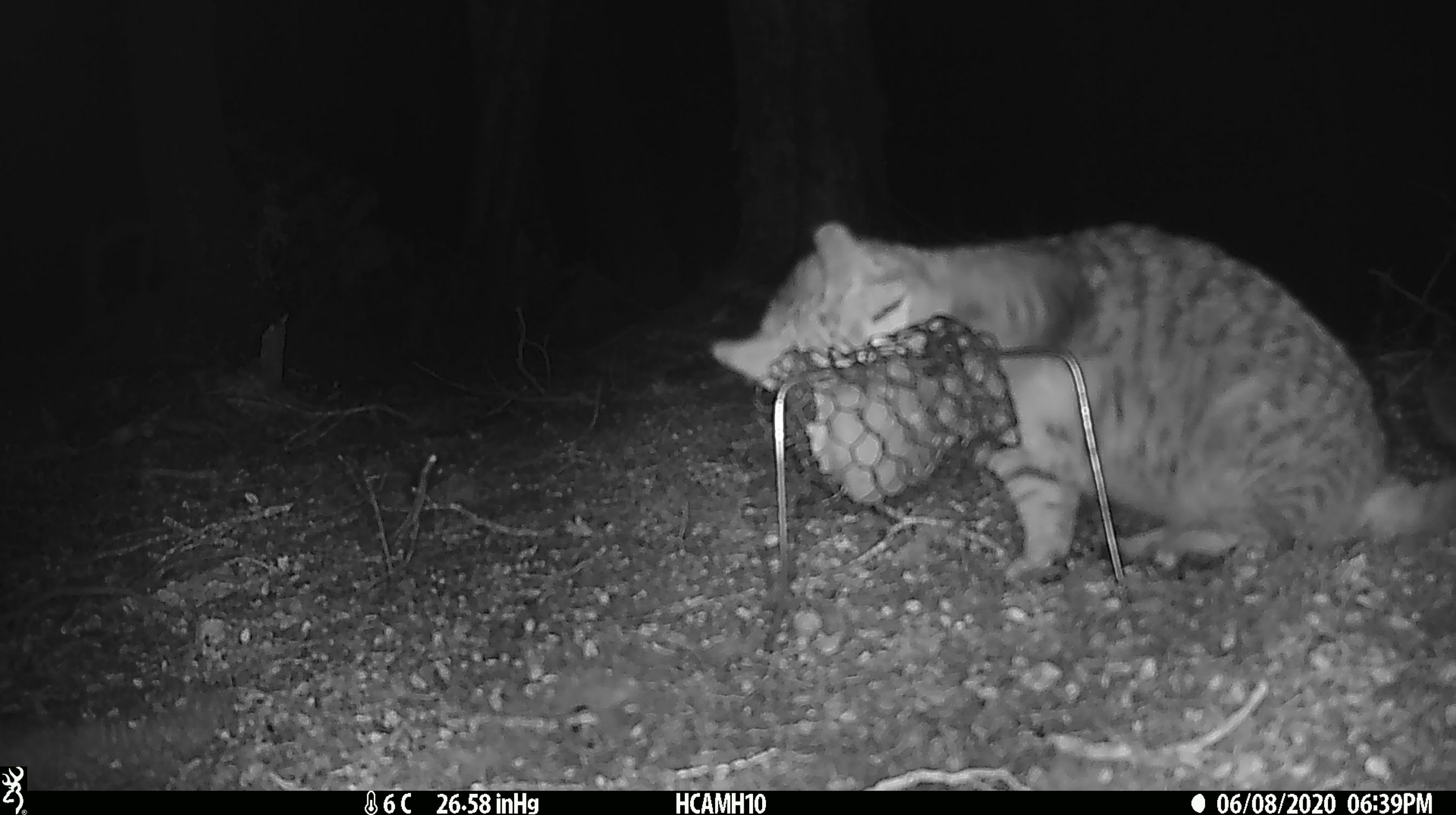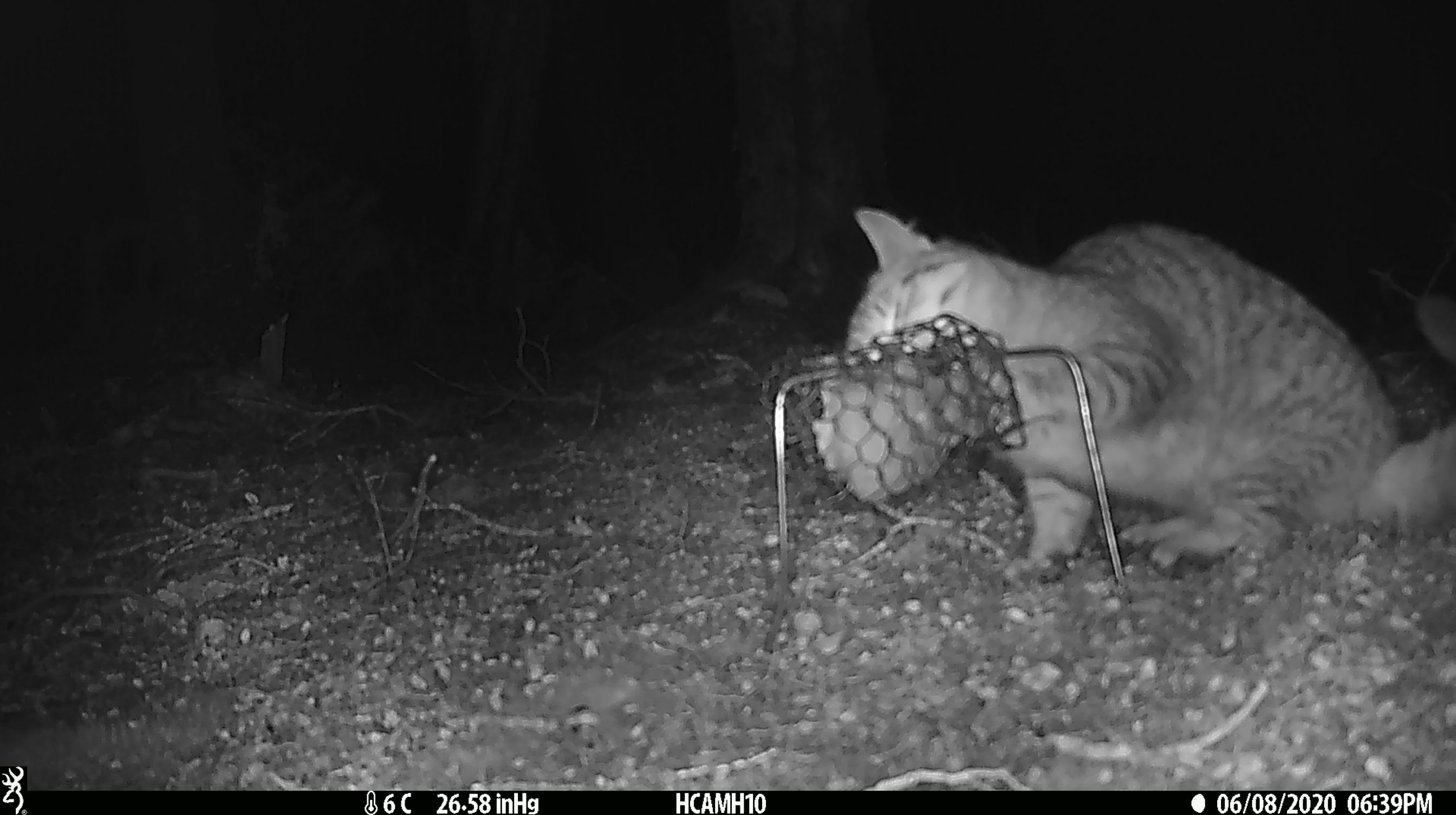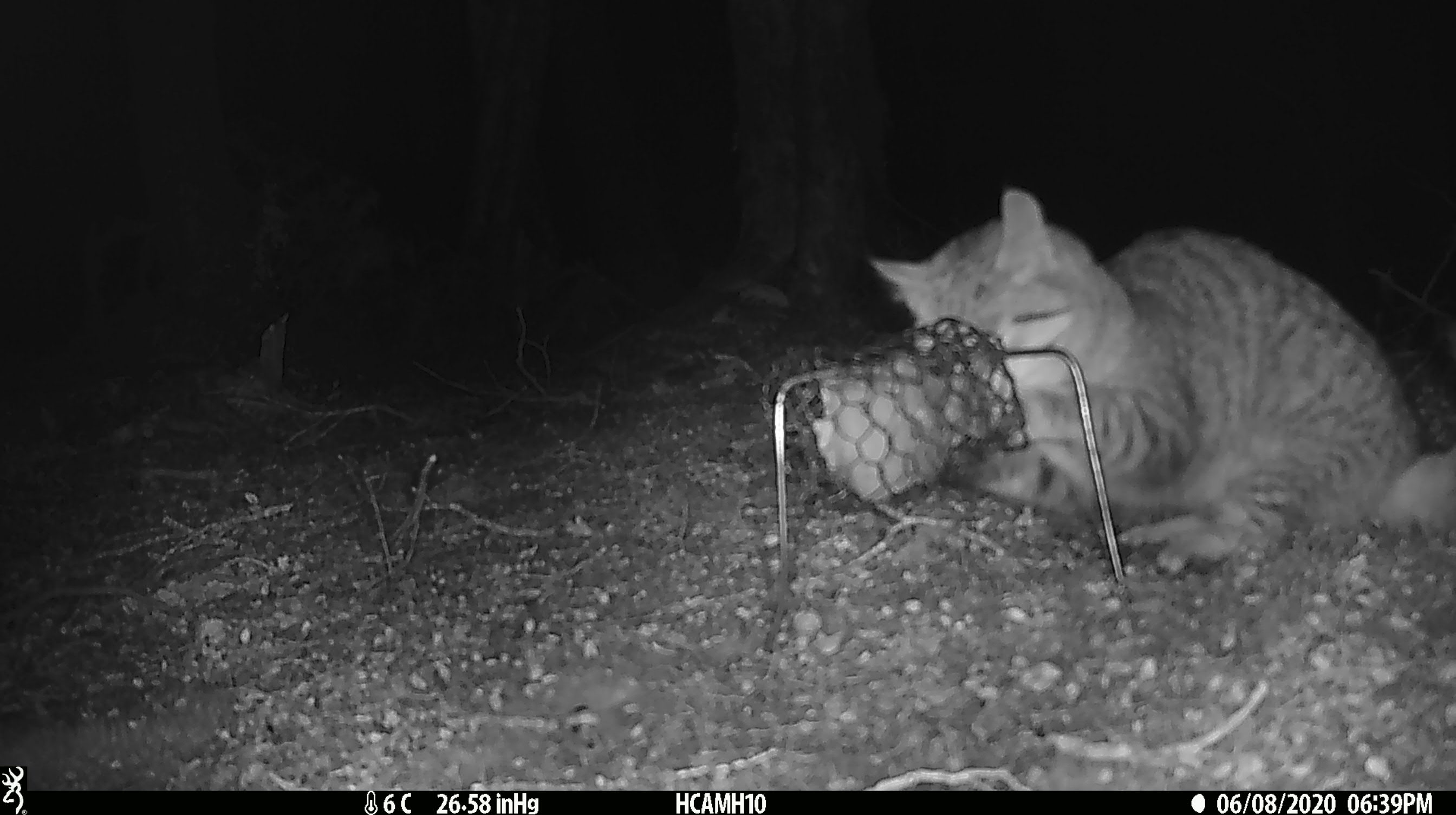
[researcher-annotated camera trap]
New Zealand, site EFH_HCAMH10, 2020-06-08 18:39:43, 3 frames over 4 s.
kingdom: Animalia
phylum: Chordata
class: Mammalia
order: Carnivora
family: Felidae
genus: Felis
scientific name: Felis catus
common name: domestic cat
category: cat